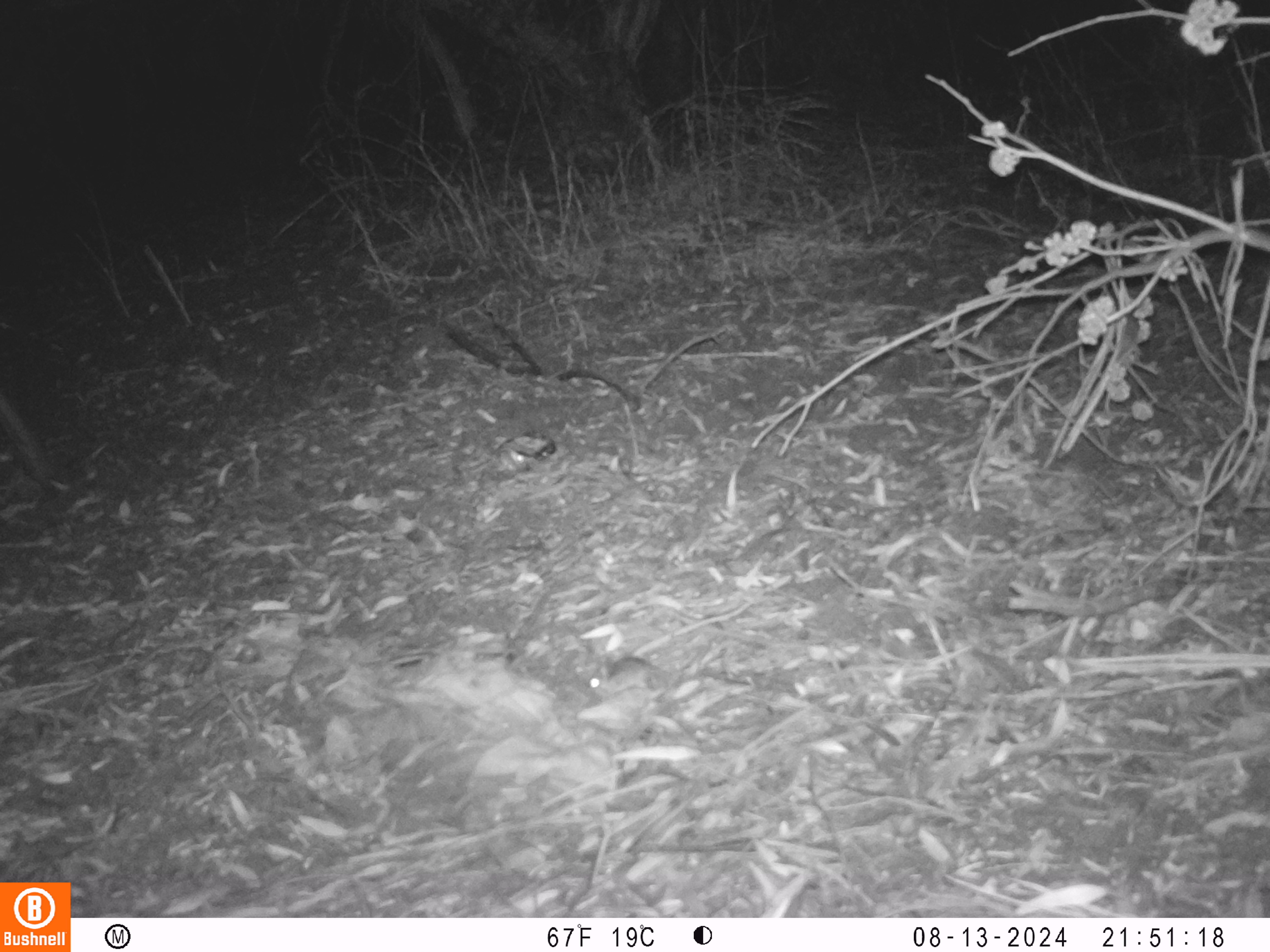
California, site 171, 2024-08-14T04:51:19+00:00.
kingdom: Animalia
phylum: Chordata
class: Mammalia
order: Rodentia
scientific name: Rodentia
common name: mouse or rat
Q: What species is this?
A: Mouse or rat (Rodentia).